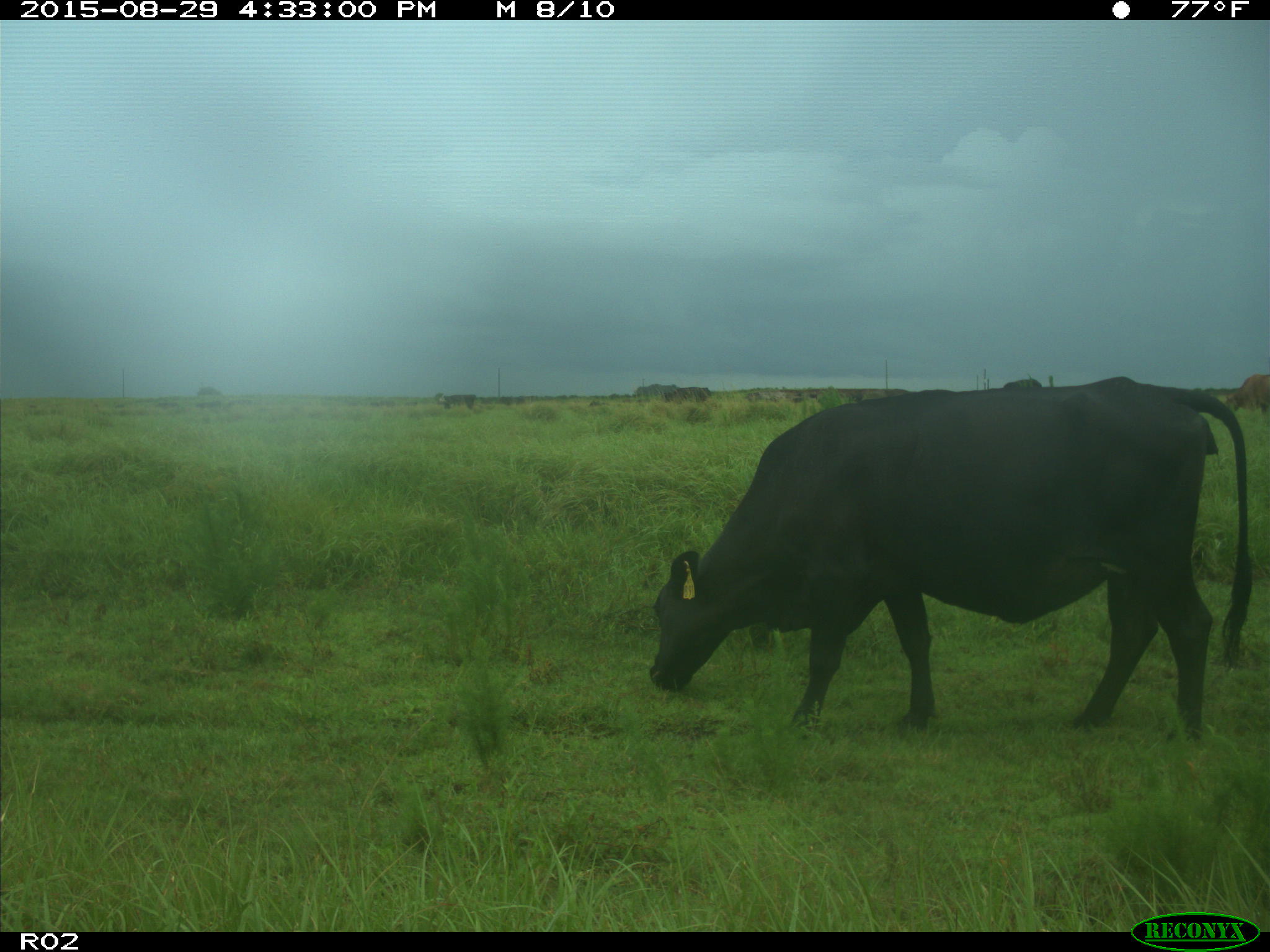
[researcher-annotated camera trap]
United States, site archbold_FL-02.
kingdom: Animalia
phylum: Chordata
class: Mammalia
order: Artiodactyla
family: Bovidae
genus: Bos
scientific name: Bos taurus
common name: domestic cow